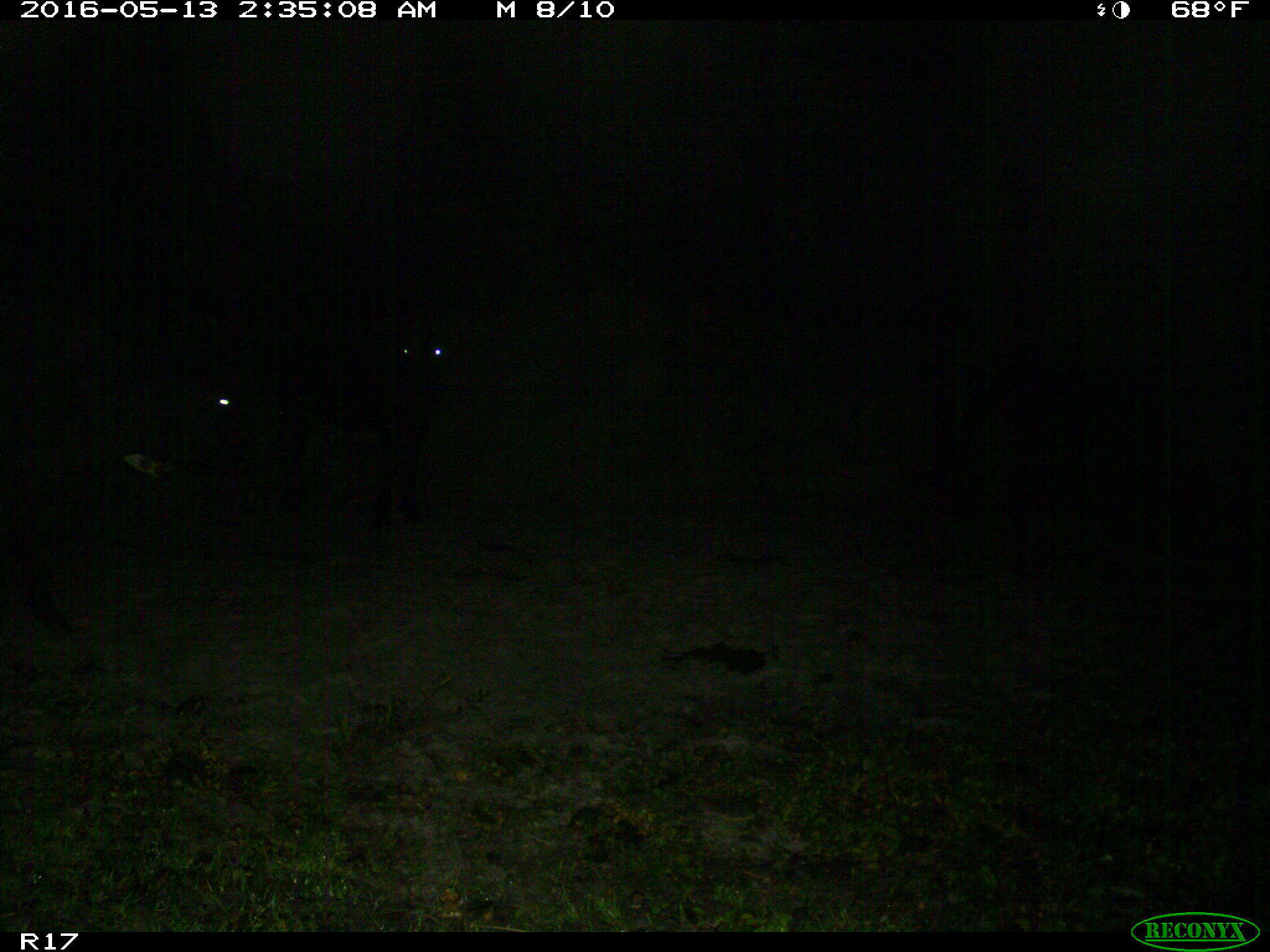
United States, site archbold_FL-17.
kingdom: Animalia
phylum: Chordata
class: Mammalia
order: Artiodactyla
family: Bovidae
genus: Bos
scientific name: Bos taurus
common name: domestic cow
Bos taurus (domestic cow).